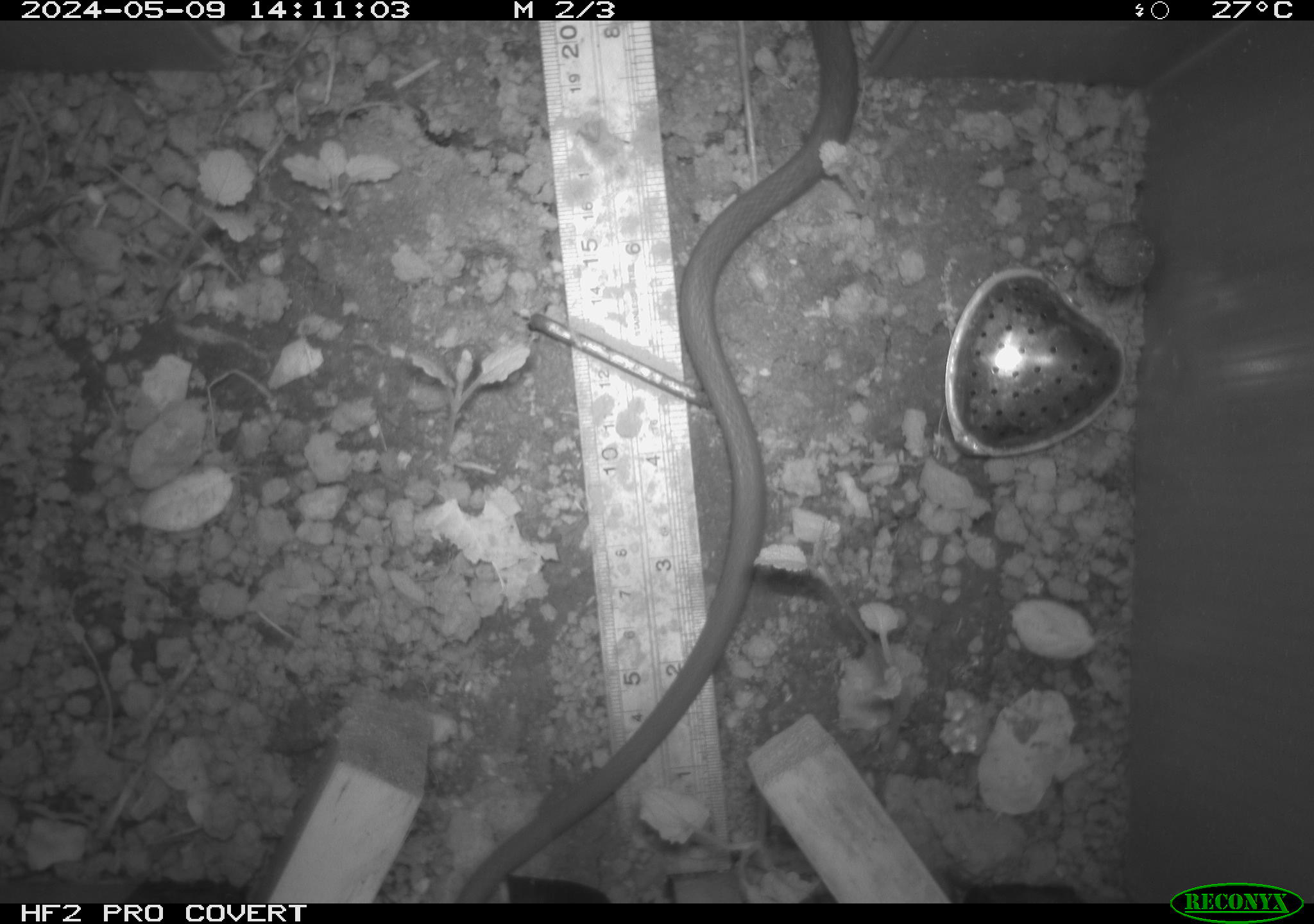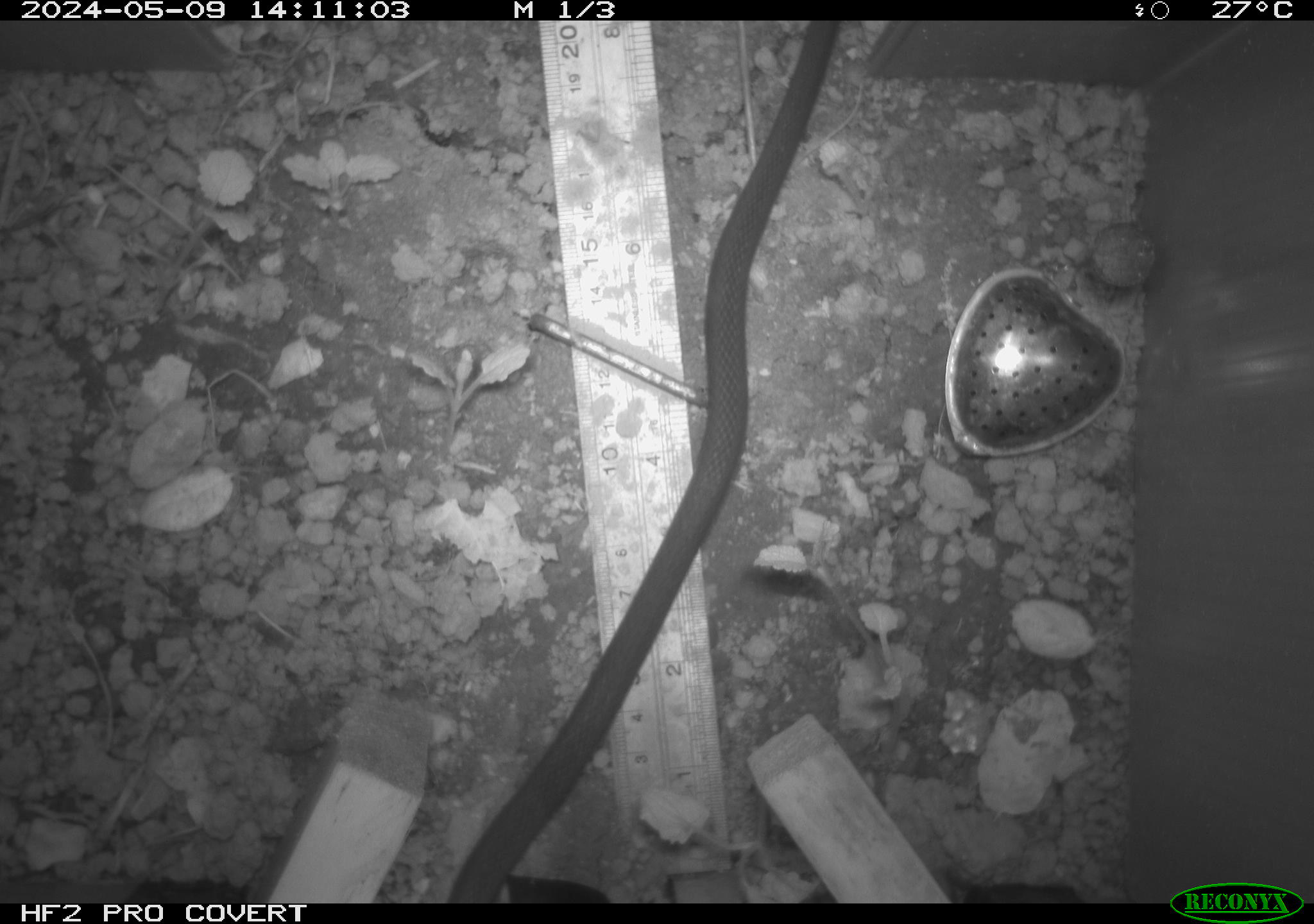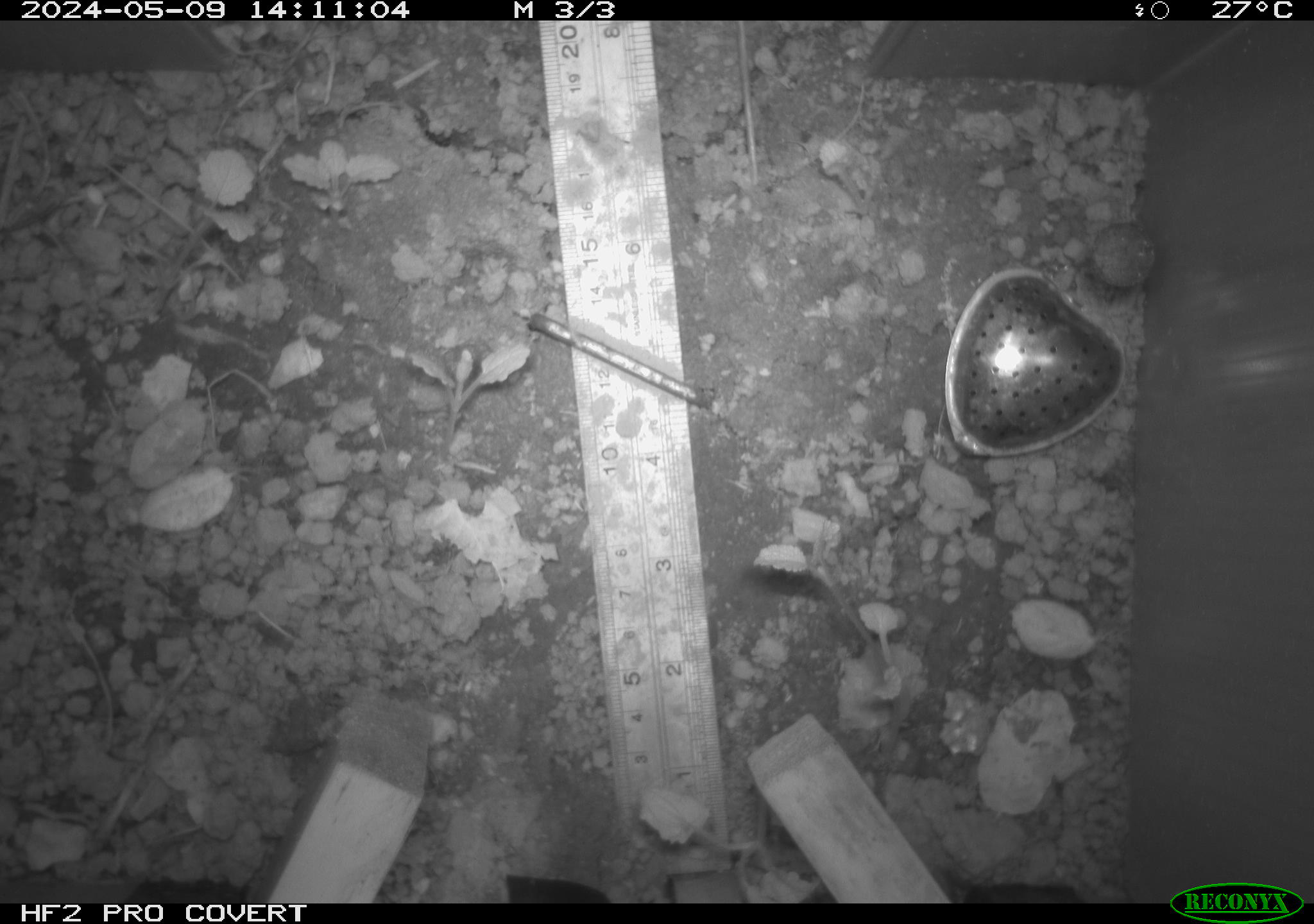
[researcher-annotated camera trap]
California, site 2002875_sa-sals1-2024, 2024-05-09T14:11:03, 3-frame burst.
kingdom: Animalia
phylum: Chordata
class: Reptilia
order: Squamata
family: Colubridae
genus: Coluber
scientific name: Coluber constrictor mormon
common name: western yellow-bellied racer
Western yellow-bellied racer (Coluber constrictor mormon).